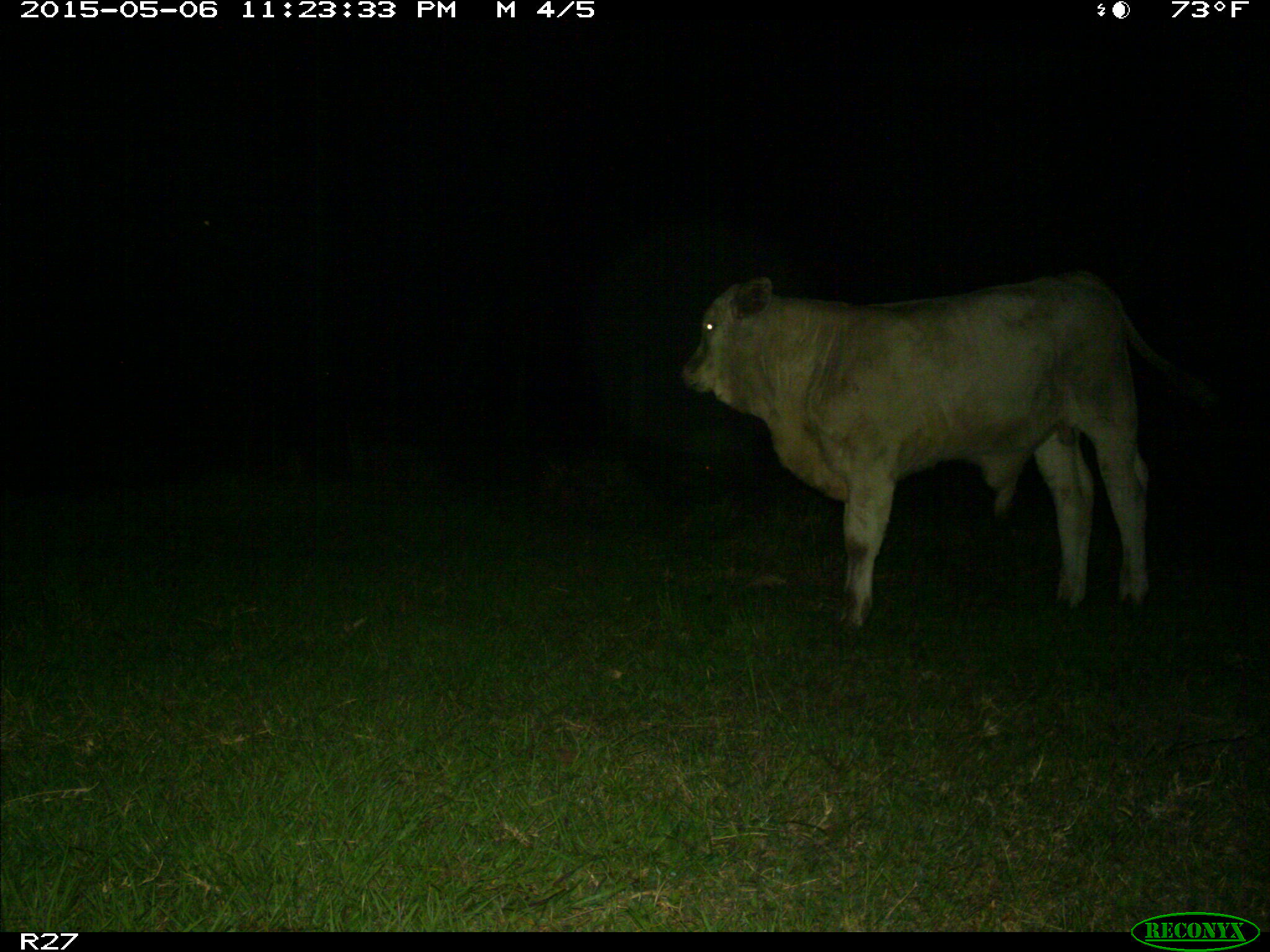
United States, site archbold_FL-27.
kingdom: Animalia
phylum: Chordata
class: Mammalia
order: Artiodactyla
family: Bovidae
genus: Bos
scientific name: Bos taurus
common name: domestic cow